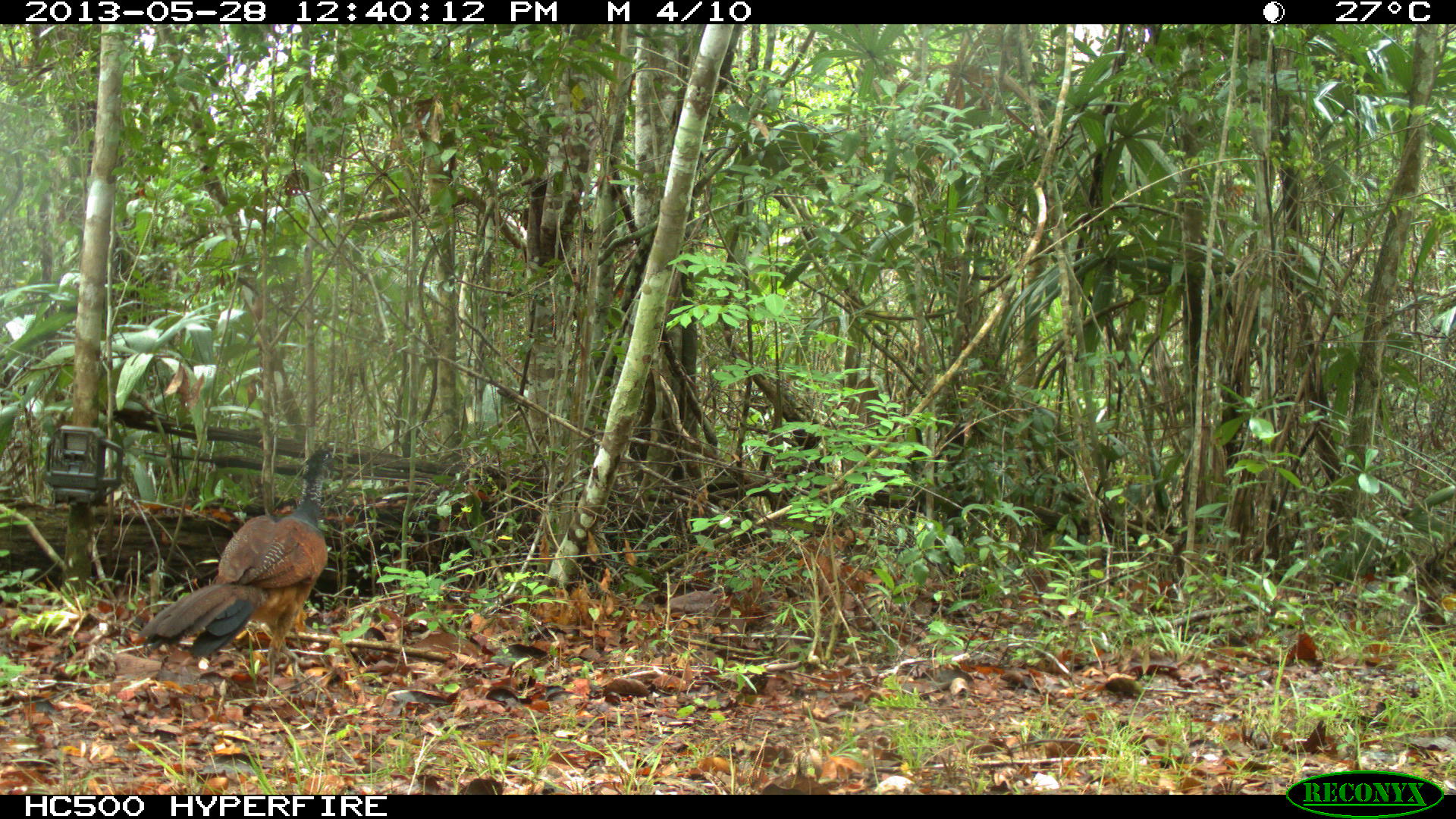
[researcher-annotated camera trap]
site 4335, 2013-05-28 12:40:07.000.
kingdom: Animalia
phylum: Chordata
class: Aves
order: Galliformes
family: Cracidae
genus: Crax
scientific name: Crax rubra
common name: great curassow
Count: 1.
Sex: female.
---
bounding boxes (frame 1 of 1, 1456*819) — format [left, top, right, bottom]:
crax rubra: [136, 446, 337, 701]